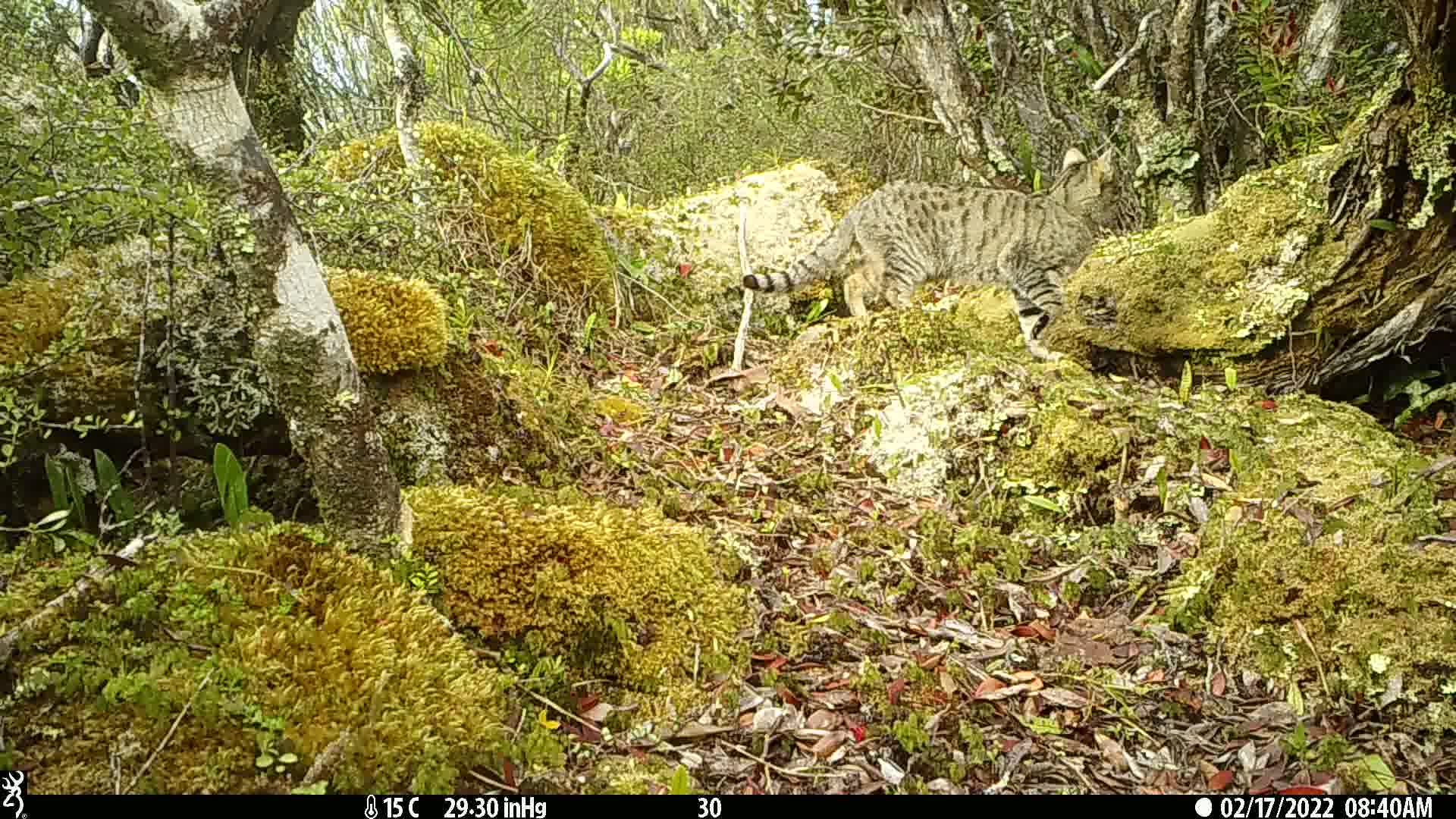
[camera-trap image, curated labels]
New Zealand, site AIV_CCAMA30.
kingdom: Animalia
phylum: Chordata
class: Mammalia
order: Carnivora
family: Felidae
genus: Felis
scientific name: Felis catus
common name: domestic cat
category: cat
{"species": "cat (domestic cat) (Felis catus)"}